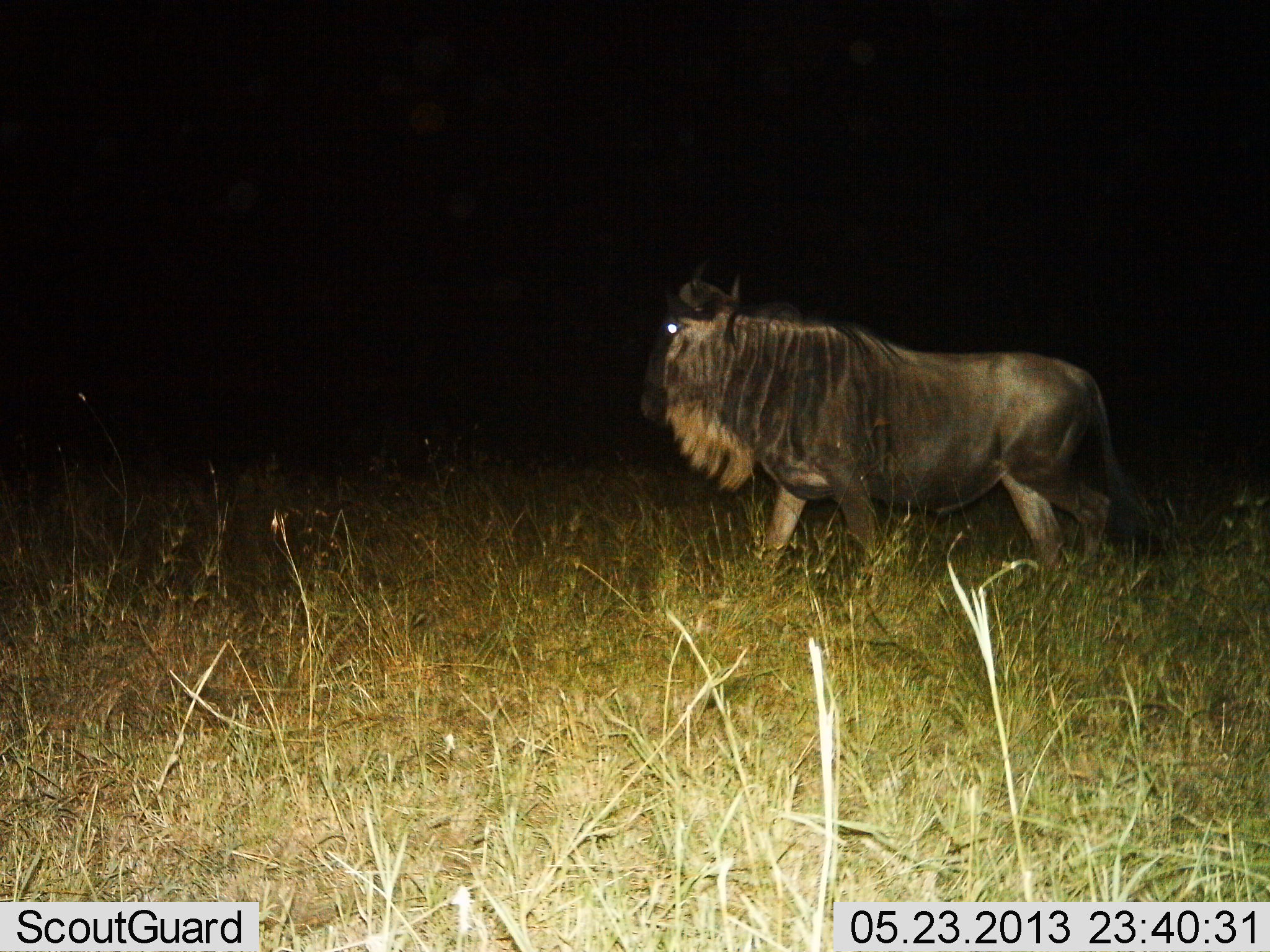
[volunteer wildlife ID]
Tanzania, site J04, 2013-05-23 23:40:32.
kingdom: Animalia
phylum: Chordata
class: Mammalia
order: Artiodactyla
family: Bovidae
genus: Connochaetes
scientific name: Connochaetes taurinus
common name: blue wildebeest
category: wildebeest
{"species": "wildebeest (blue wildebeest) (Connochaetes taurinus)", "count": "1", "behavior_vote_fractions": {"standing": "21%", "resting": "0%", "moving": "83%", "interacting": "0%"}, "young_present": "0%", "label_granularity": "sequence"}